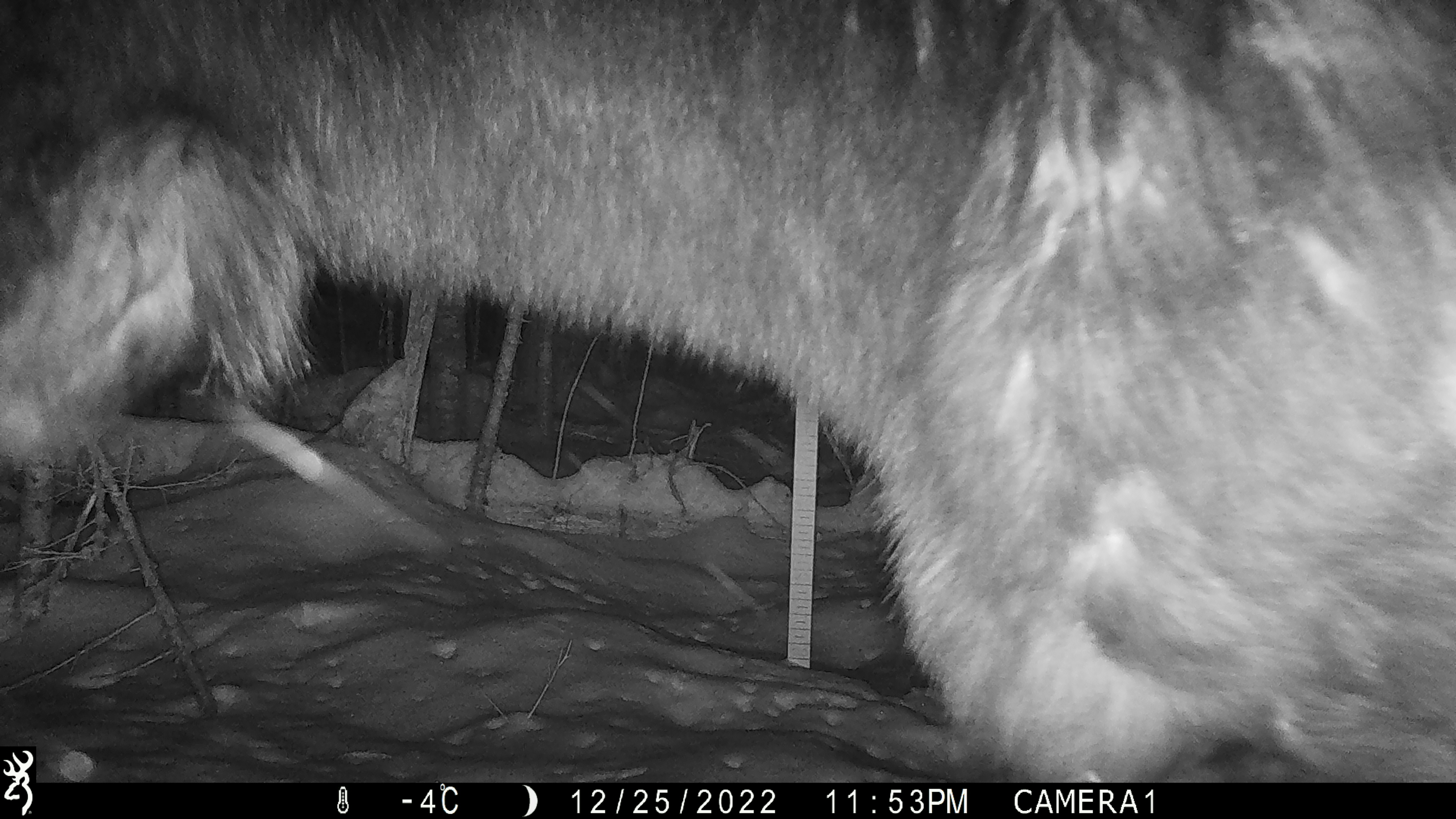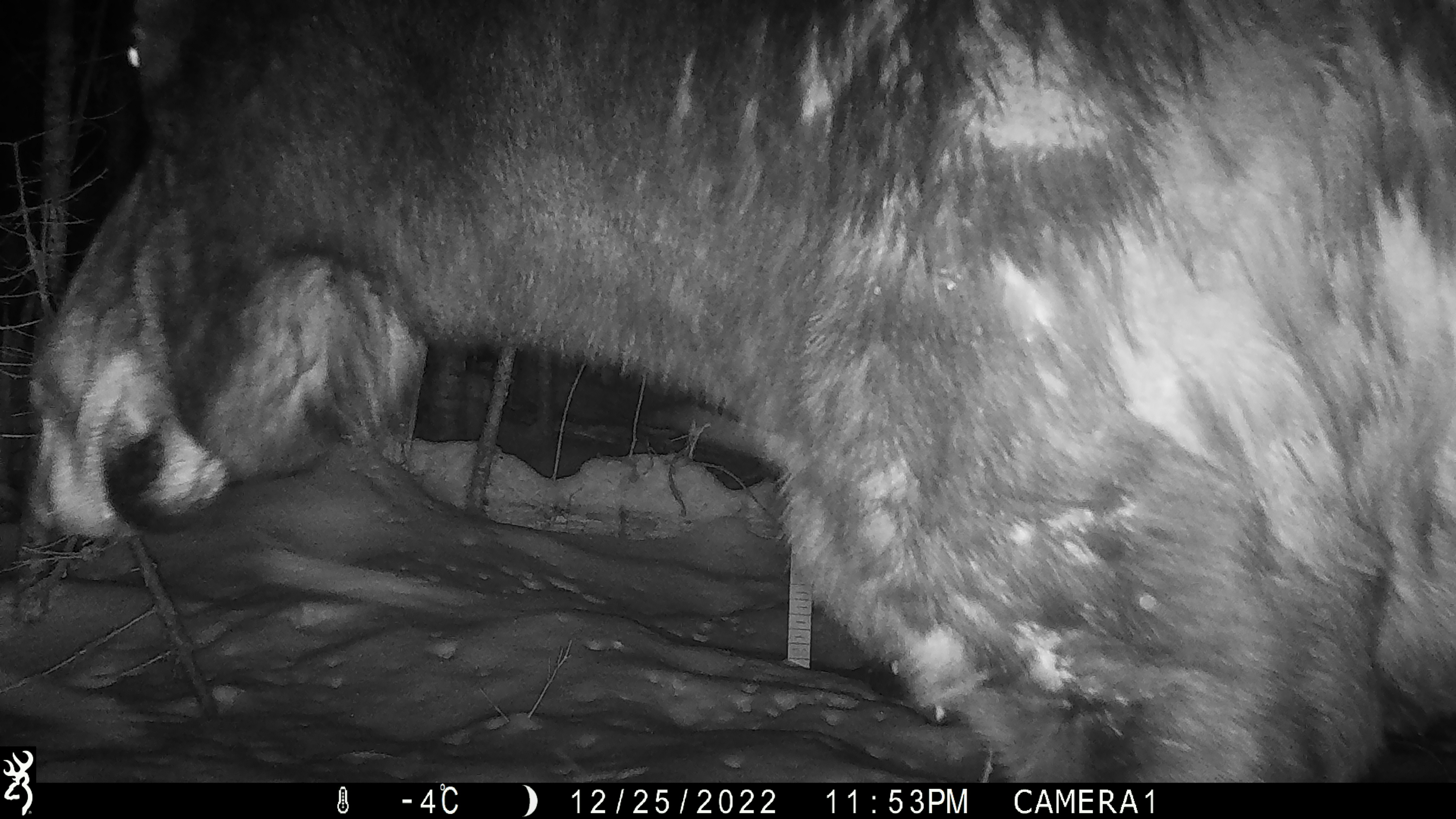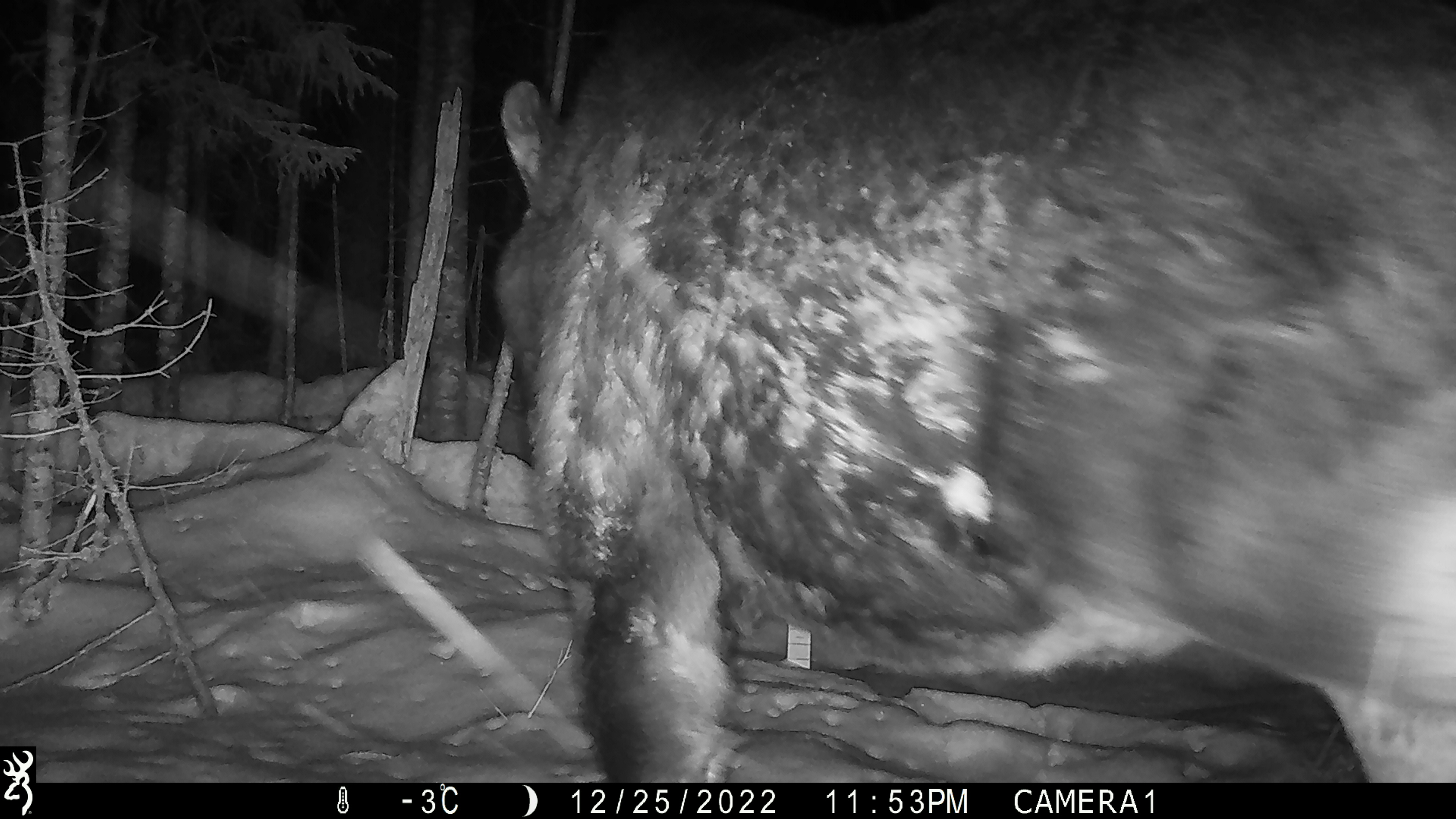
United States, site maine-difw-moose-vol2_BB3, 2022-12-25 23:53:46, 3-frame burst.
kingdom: Animalia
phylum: Chordata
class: Mammalia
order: Artiodactyla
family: Cervidae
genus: Alces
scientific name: Alces alces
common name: moose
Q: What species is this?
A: Moose (Alces alces).